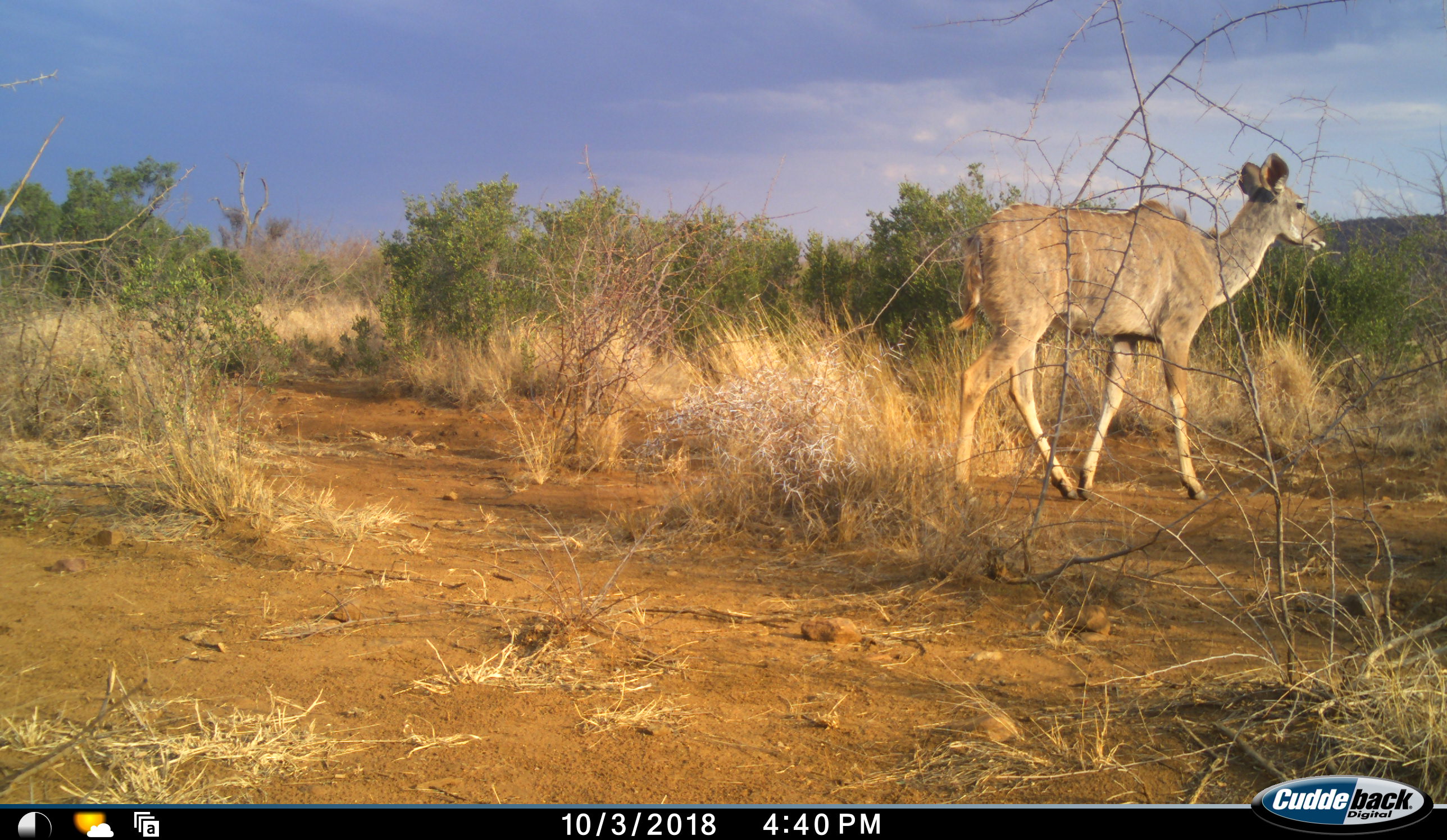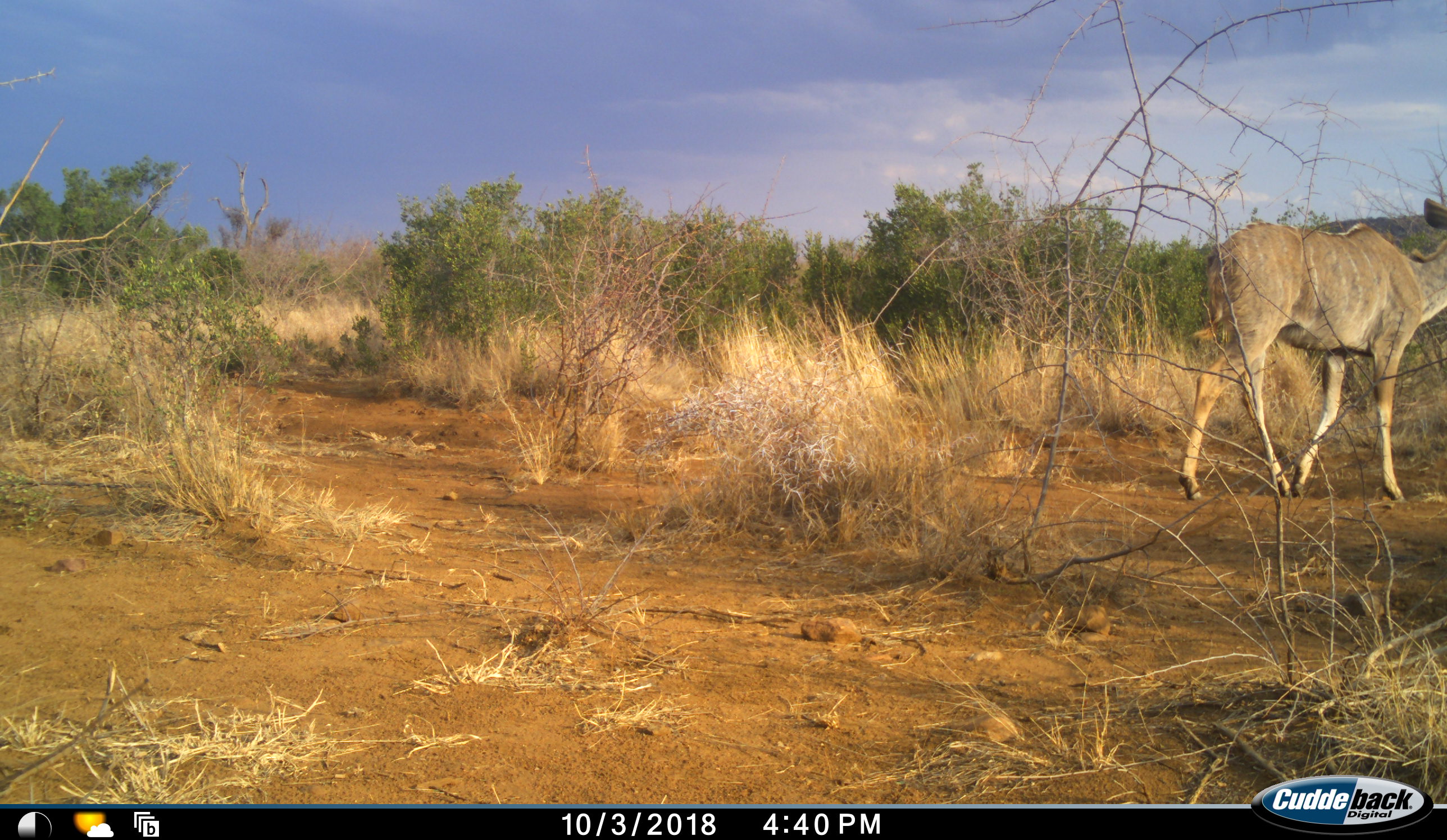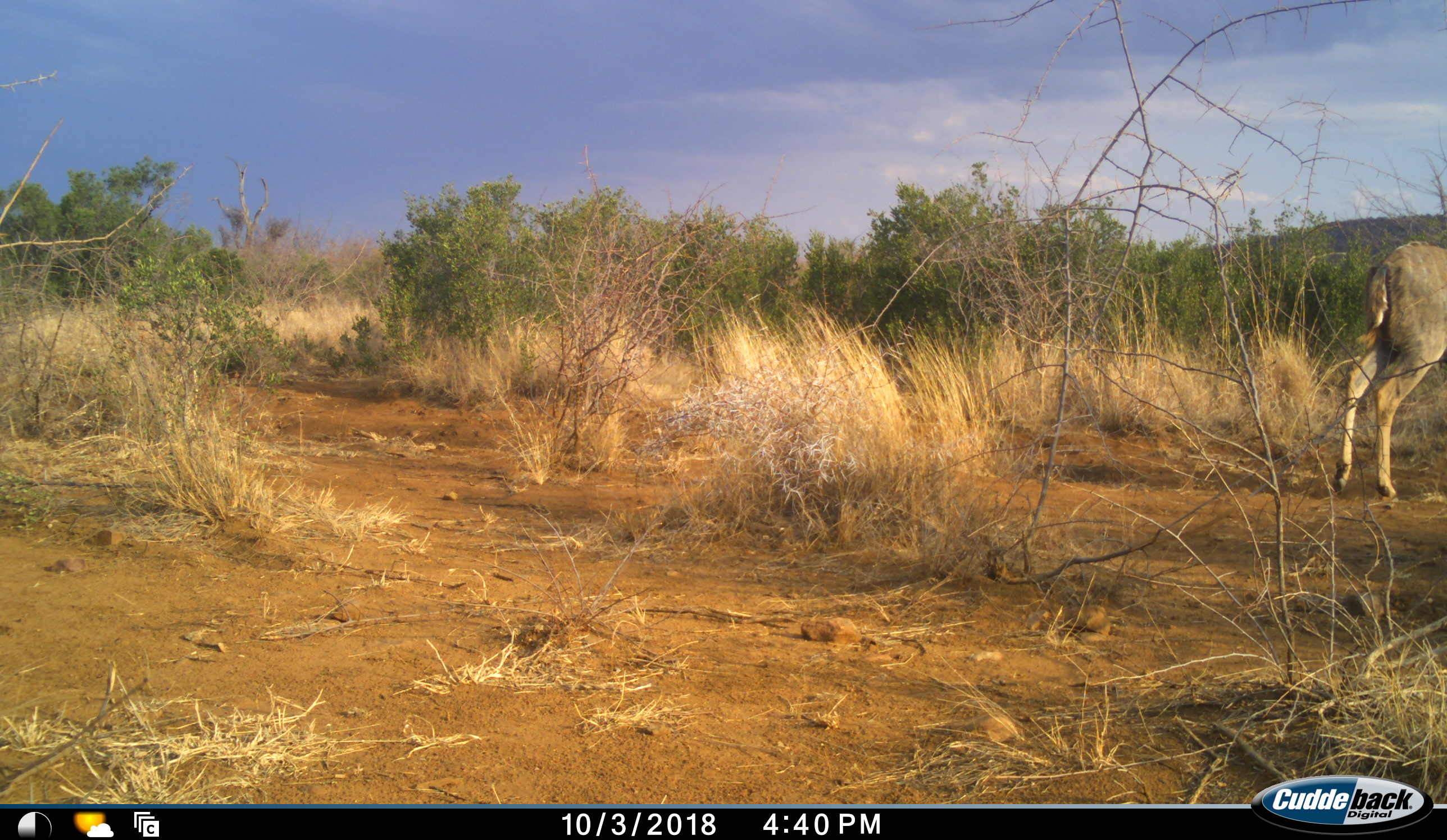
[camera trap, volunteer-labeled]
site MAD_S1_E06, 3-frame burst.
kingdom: Animalia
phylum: Chordata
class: Mammalia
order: Artiodactyla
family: Bovidae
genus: Tragelaphus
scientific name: Tragelaphus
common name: kudu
Kudu (Tragelaphus), count 1. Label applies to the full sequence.